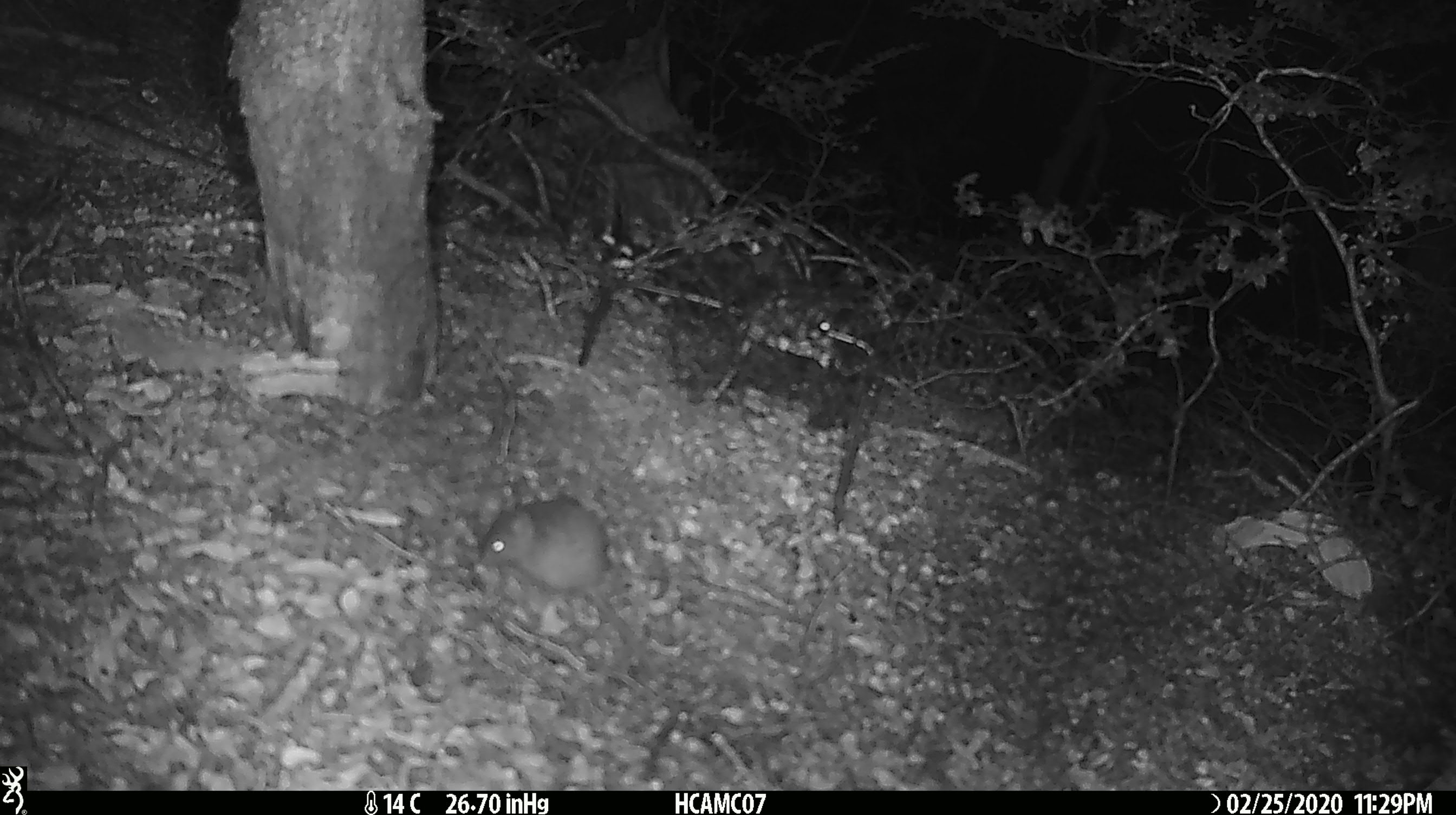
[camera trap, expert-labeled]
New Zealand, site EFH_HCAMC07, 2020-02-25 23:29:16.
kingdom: Animalia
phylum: Chordata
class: Mammalia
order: Rodentia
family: Muridae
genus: Mus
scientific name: Mus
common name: mouse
Mouse (Mus).